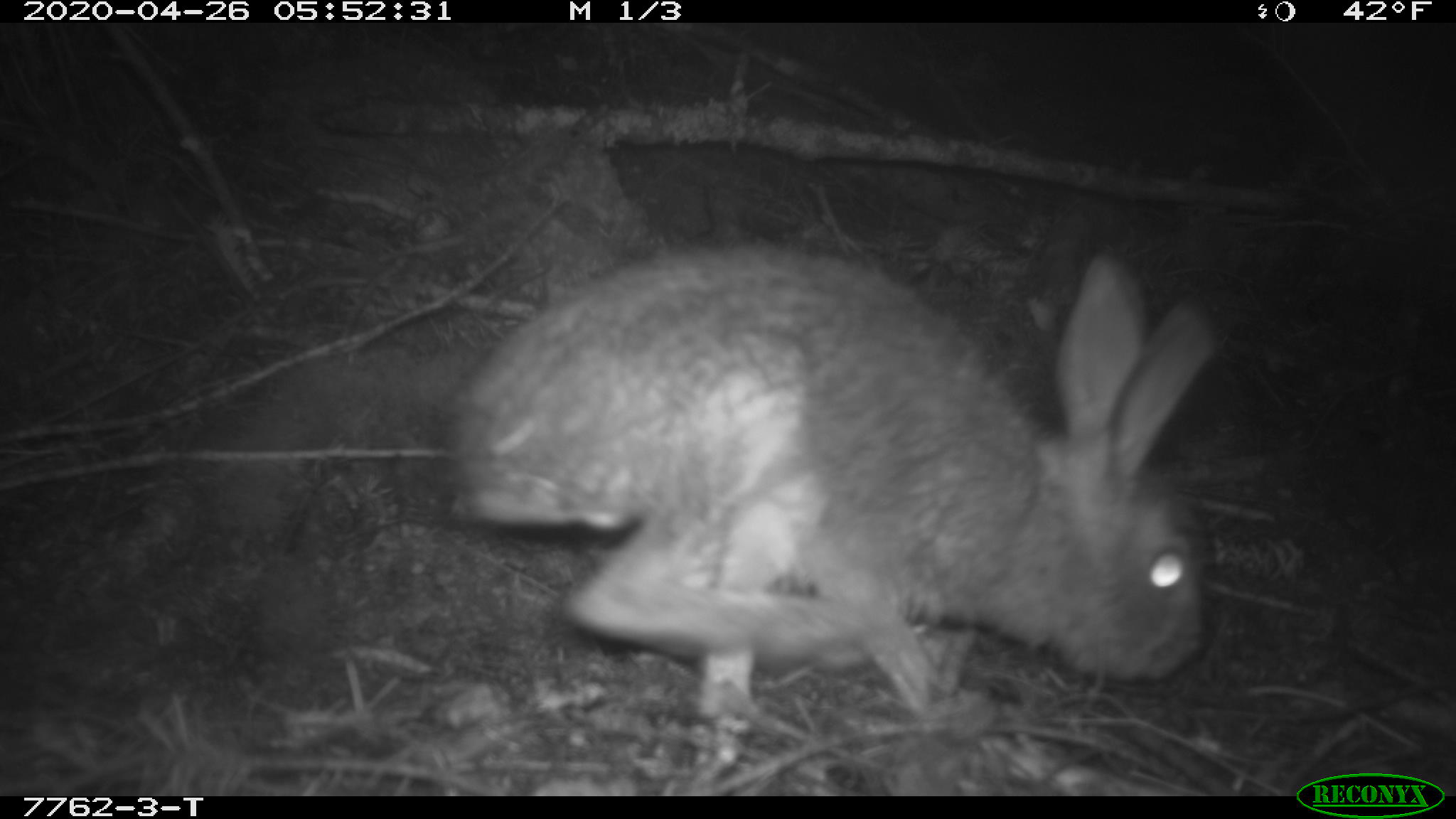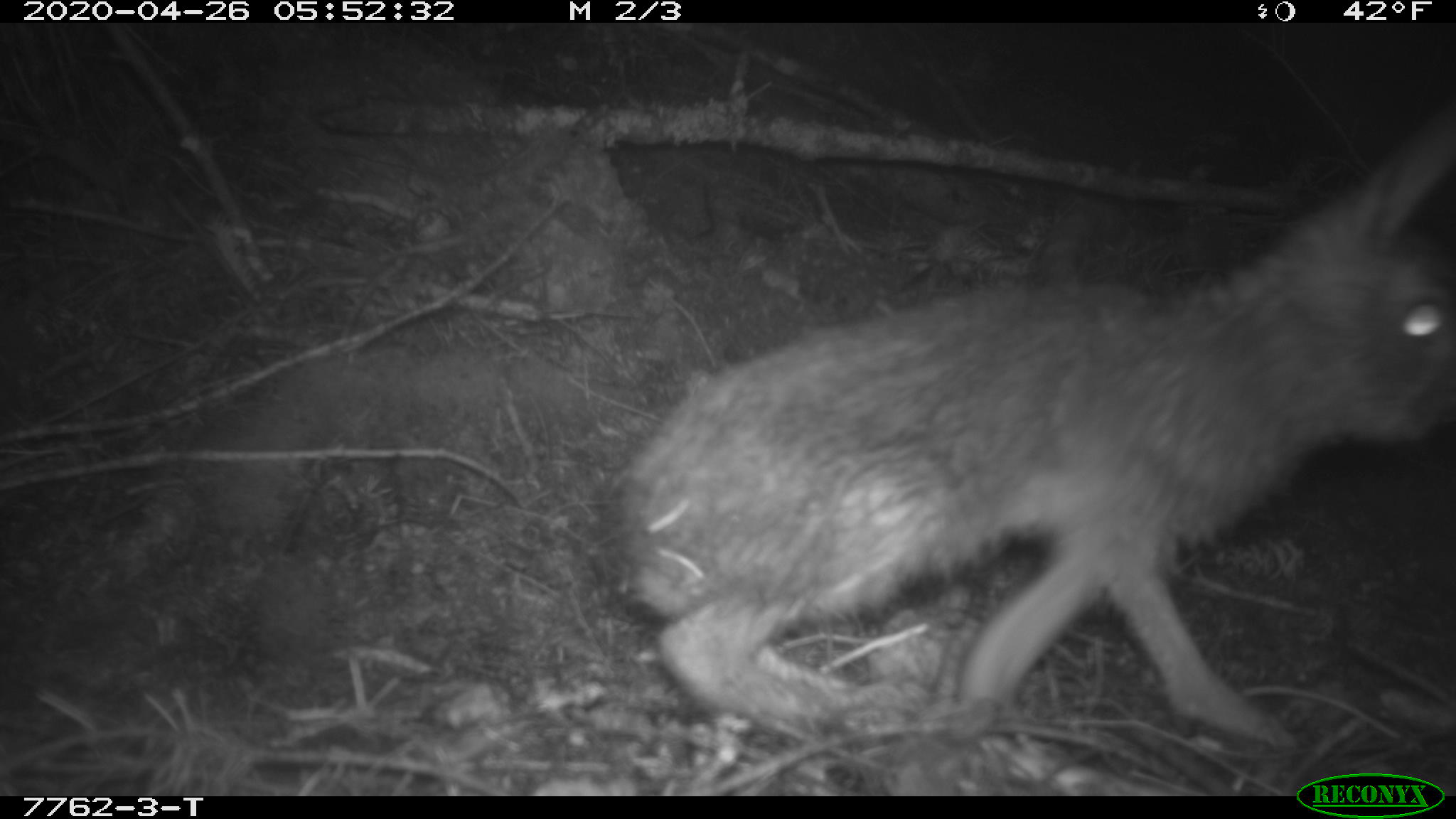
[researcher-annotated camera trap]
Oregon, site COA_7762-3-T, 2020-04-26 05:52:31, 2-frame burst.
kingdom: Animalia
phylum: Chordata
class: Mammalia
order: Lagomorpha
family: Leporidae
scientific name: Leporidae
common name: hares and rabbits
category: leporidae family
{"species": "leporidae family (hares and rabbits) (Leporidae)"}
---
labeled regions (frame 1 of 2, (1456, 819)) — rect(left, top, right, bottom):
leporidae family: rect(429, 230, 1224, 739)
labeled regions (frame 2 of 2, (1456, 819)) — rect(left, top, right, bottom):
leporidae family: rect(611, 119, 1450, 756)